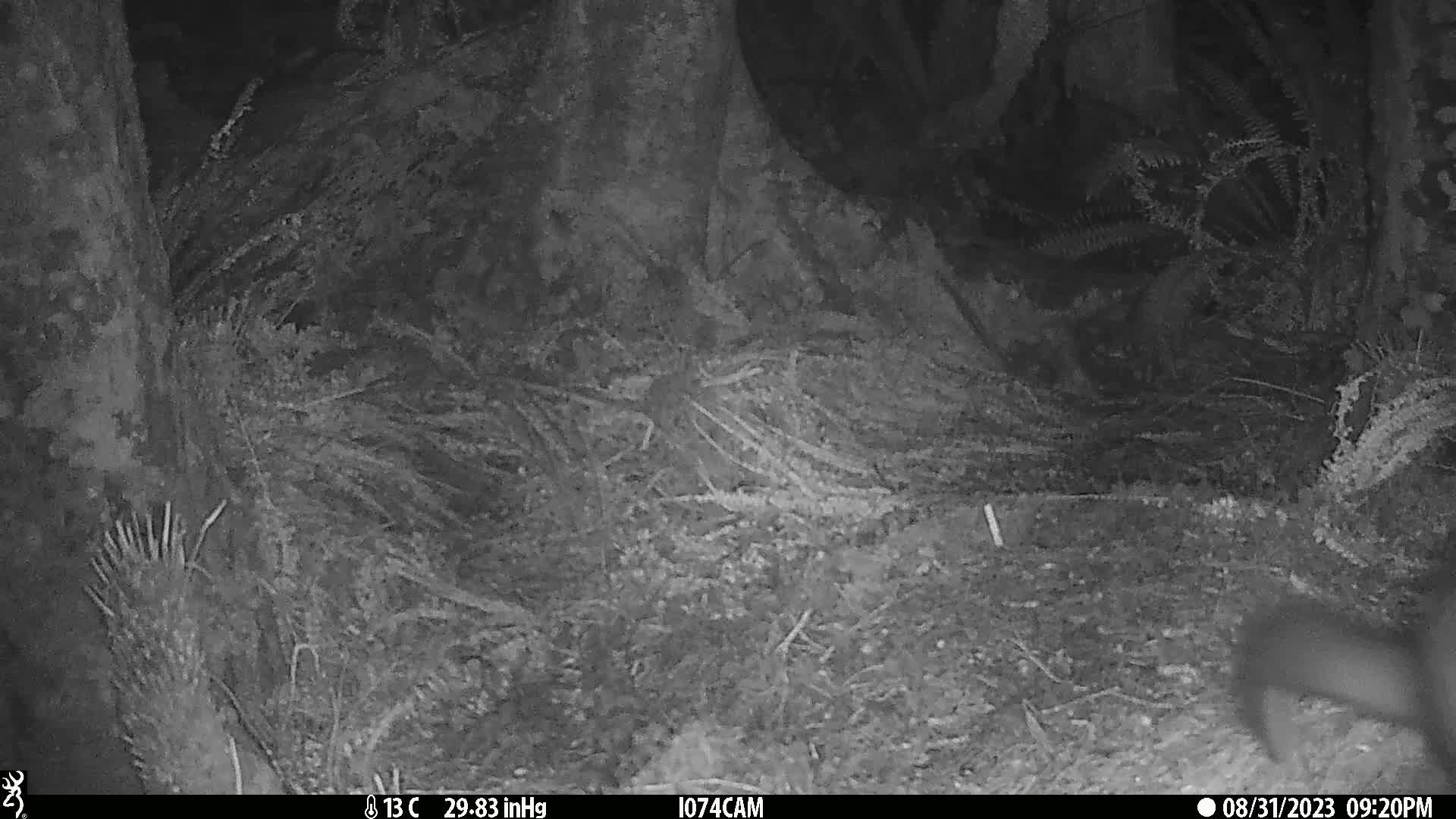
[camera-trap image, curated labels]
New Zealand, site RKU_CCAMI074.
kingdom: Animalia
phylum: Chordata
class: Mammalia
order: Diprotodontia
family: Phalangeridae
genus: Trichosurus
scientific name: Trichosurus vulpecula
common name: common brushtail possum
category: possum